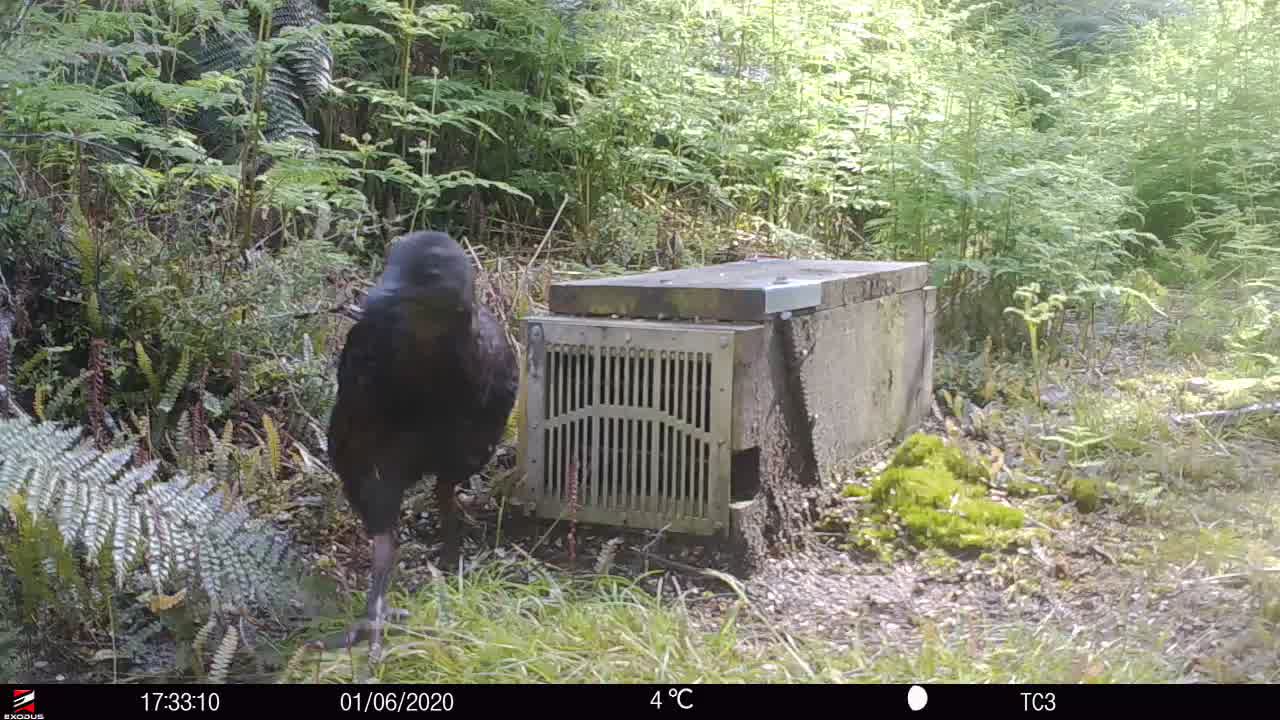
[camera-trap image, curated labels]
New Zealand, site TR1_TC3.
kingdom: Animalia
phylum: Chordata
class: Aves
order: Gruiformes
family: Rallidae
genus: Gallirallus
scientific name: Gallirallus australis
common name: weka